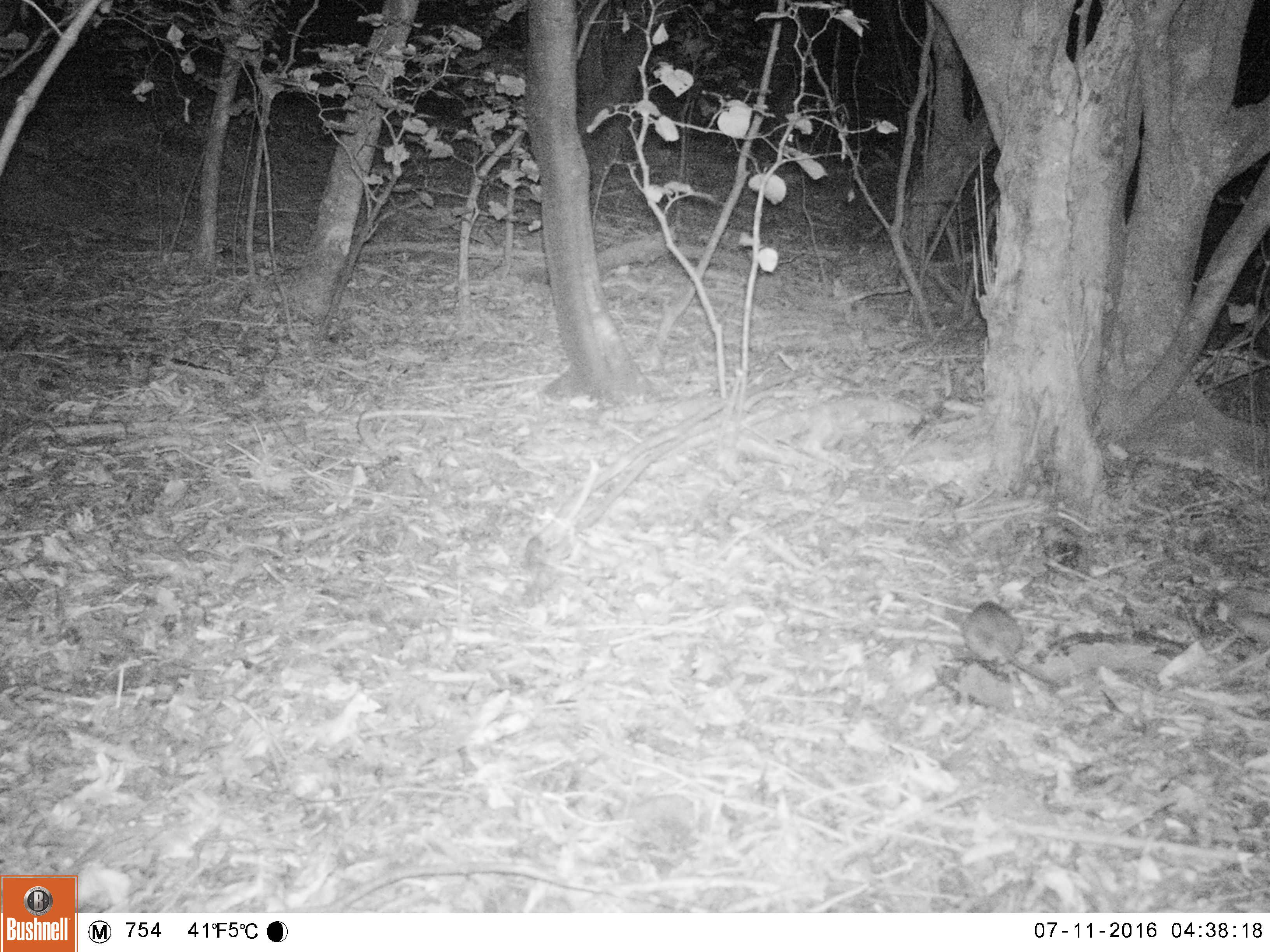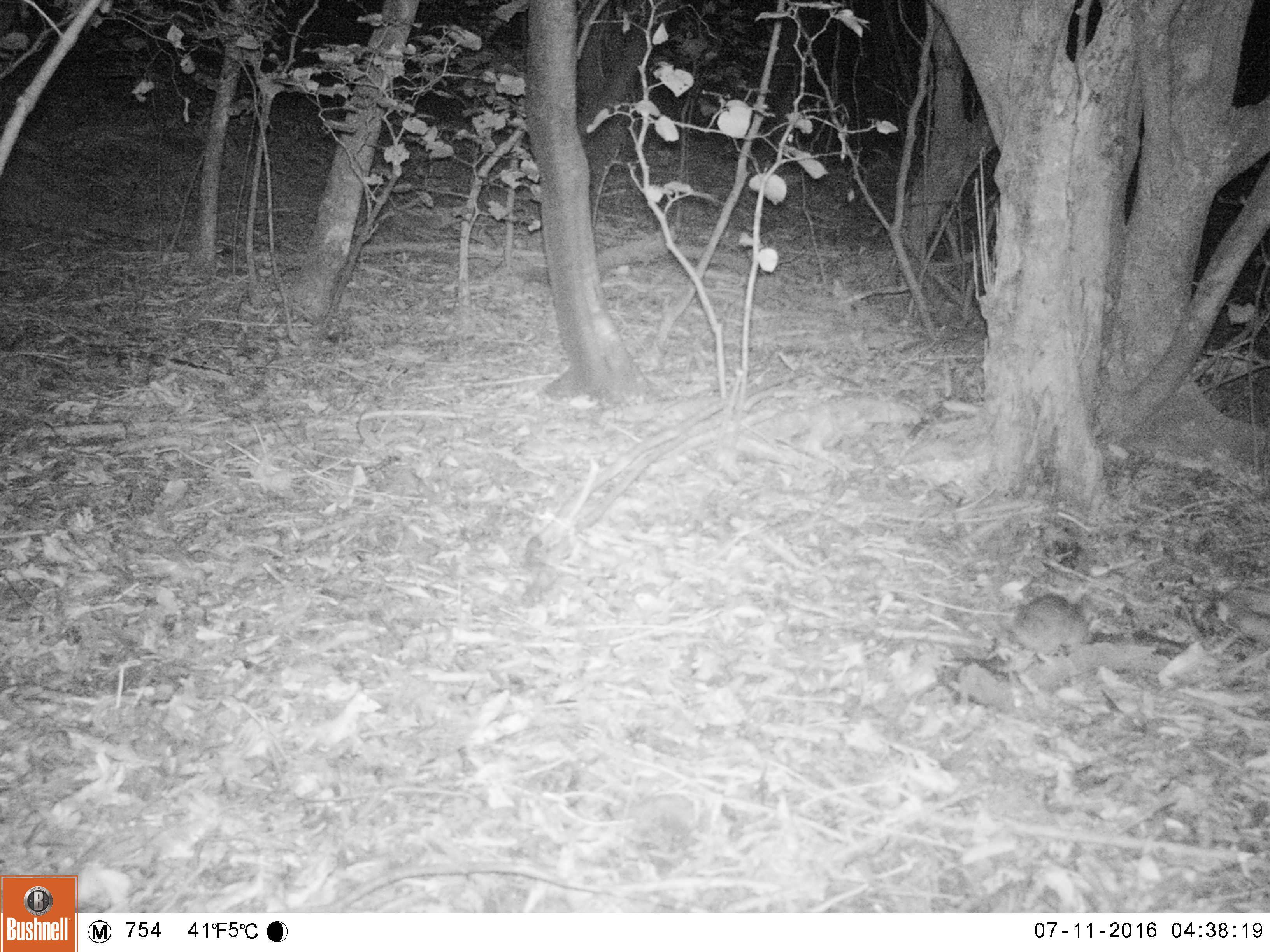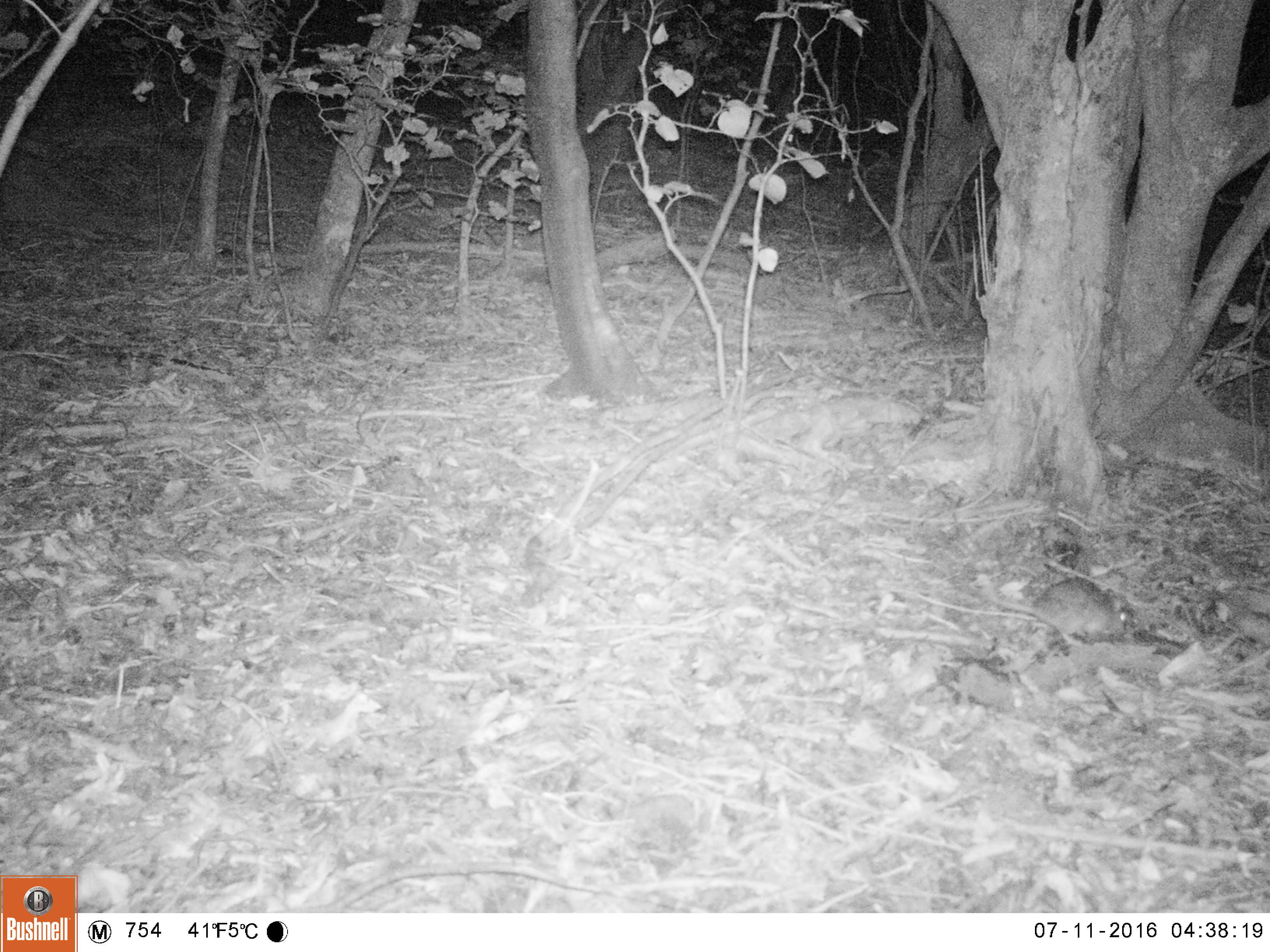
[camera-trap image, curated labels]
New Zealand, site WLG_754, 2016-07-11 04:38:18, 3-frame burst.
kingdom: Animalia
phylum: Chordata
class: Mammalia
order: Rodentia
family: Muridae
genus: Rattus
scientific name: Rattus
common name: rat